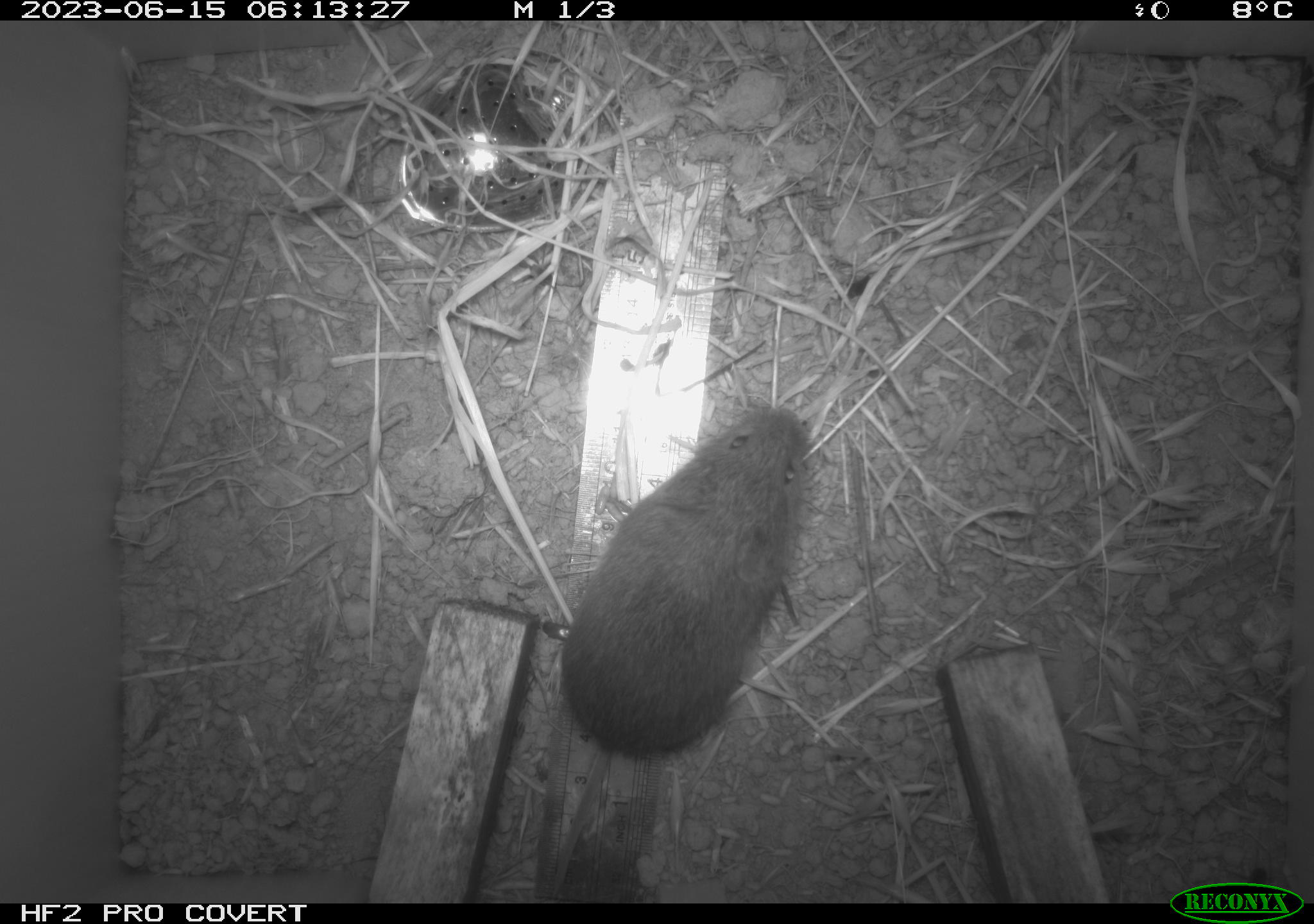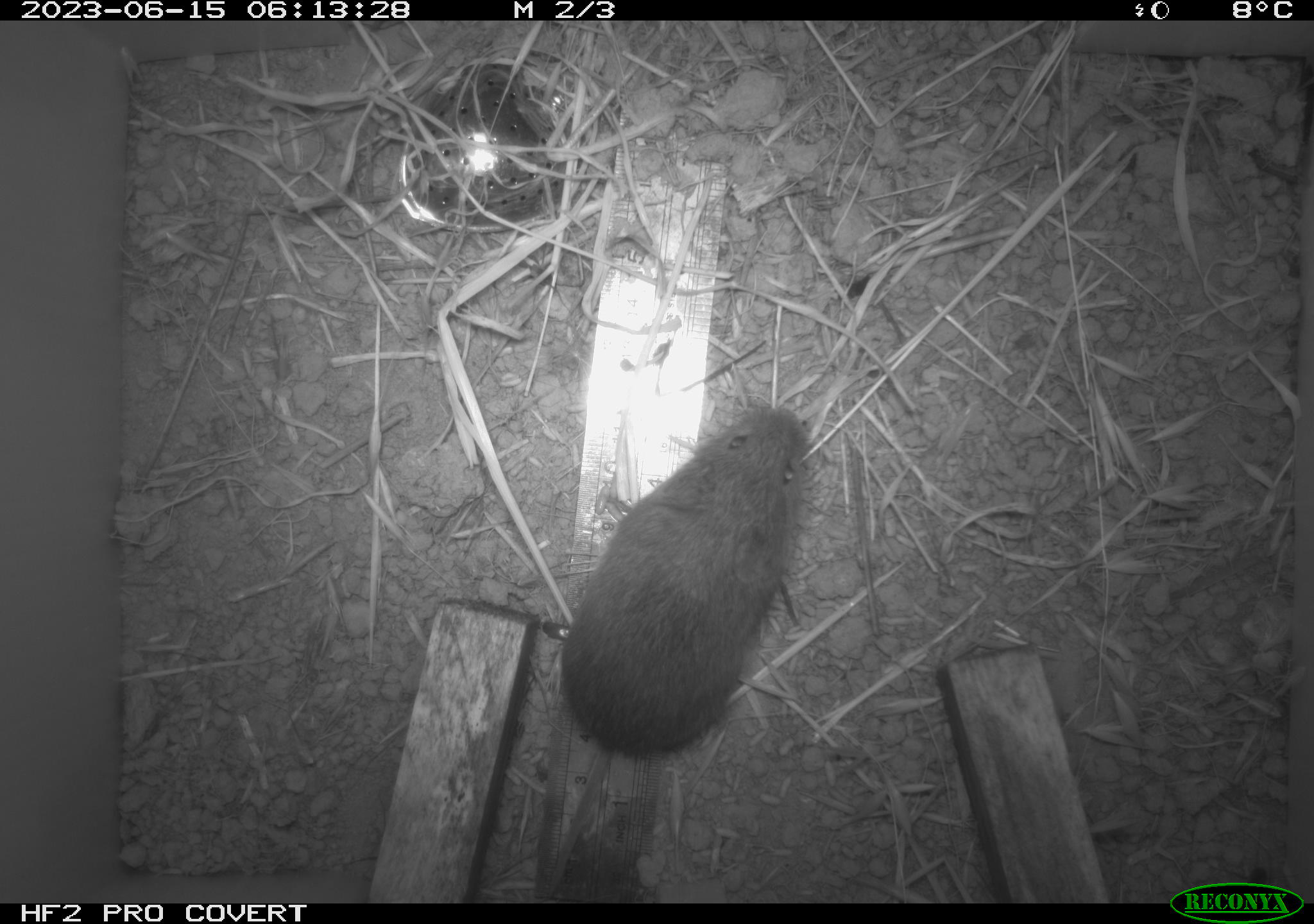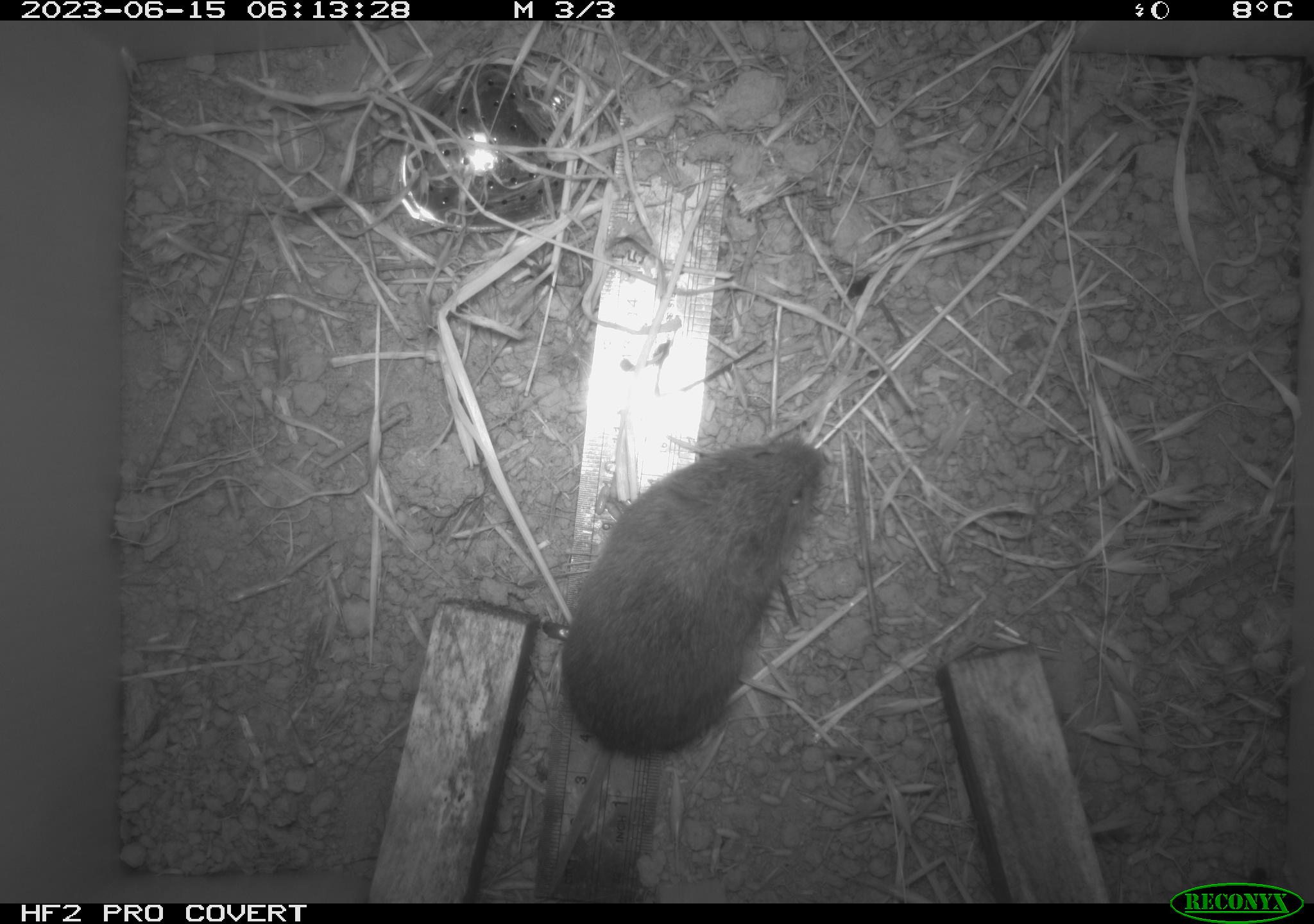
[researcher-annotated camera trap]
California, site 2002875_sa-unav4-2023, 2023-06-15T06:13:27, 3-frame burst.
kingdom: Animalia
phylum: Chordata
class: Mammalia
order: Rodentia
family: Cricetidae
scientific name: Arvicolinae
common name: voles, lemmings, and muskrats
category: arvicolinae subfamily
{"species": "arvicolinae subfamily (voles, lemmings, and muskrats) (Arvicolinae)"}